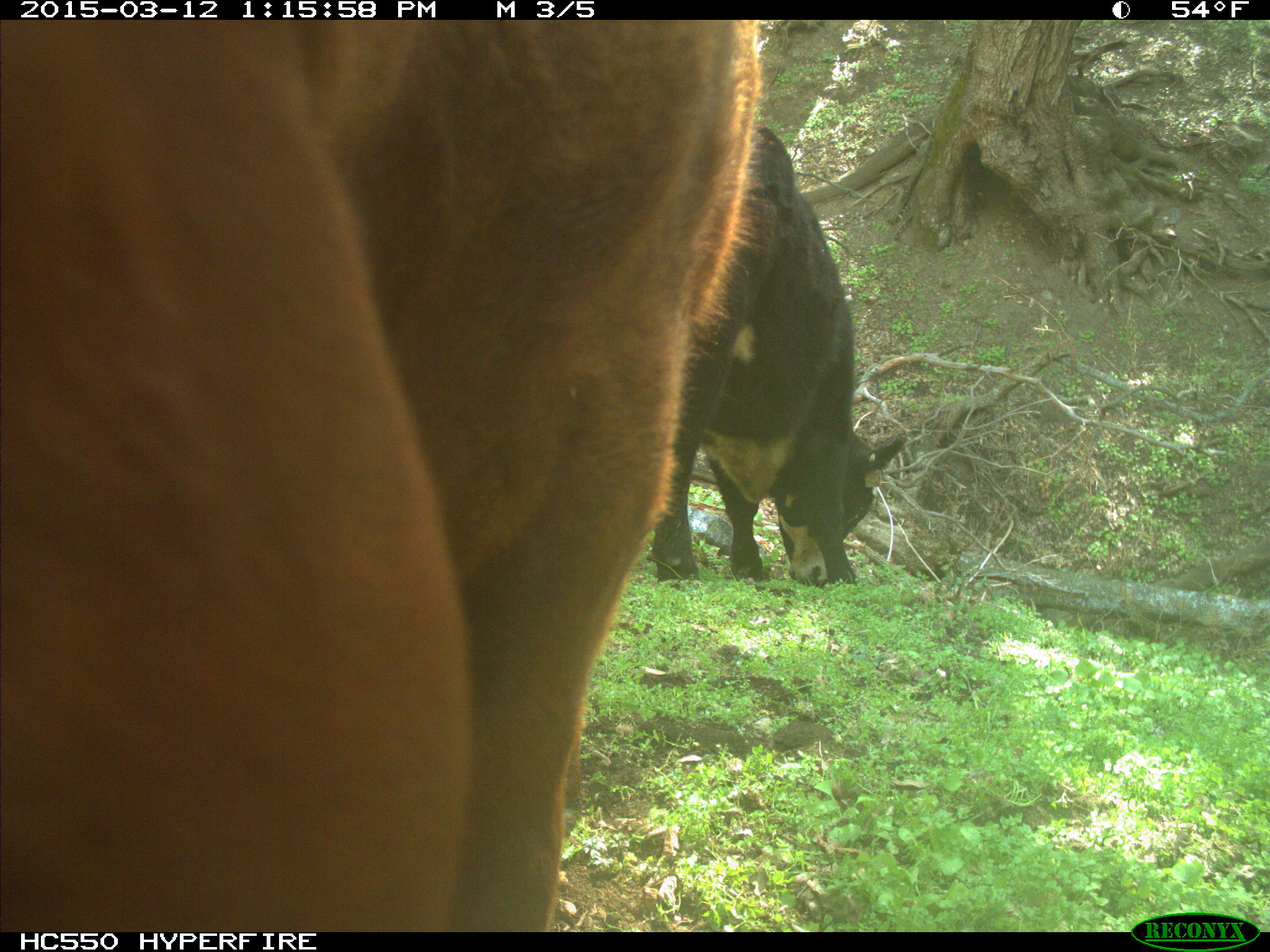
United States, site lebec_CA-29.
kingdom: Animalia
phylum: Chordata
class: Mammalia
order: Artiodactyla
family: Bovidae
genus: Bos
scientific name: Bos taurus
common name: domestic cow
Bos taurus (domestic cow).